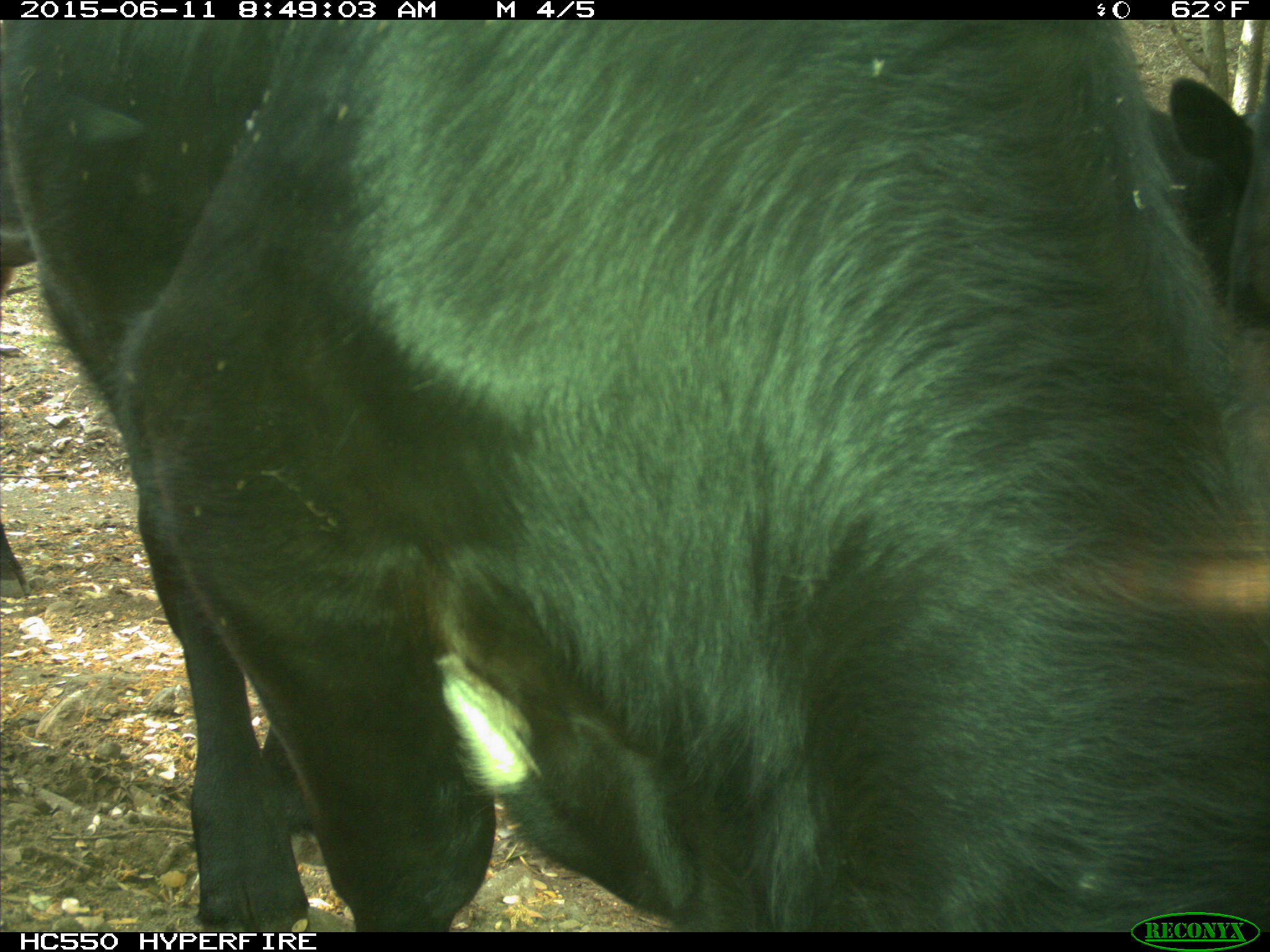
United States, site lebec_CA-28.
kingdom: Animalia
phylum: Chordata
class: Mammalia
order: Artiodactyla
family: Bovidae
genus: Bos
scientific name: Bos taurus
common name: domestic cow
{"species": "Bos taurus (domestic cow)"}